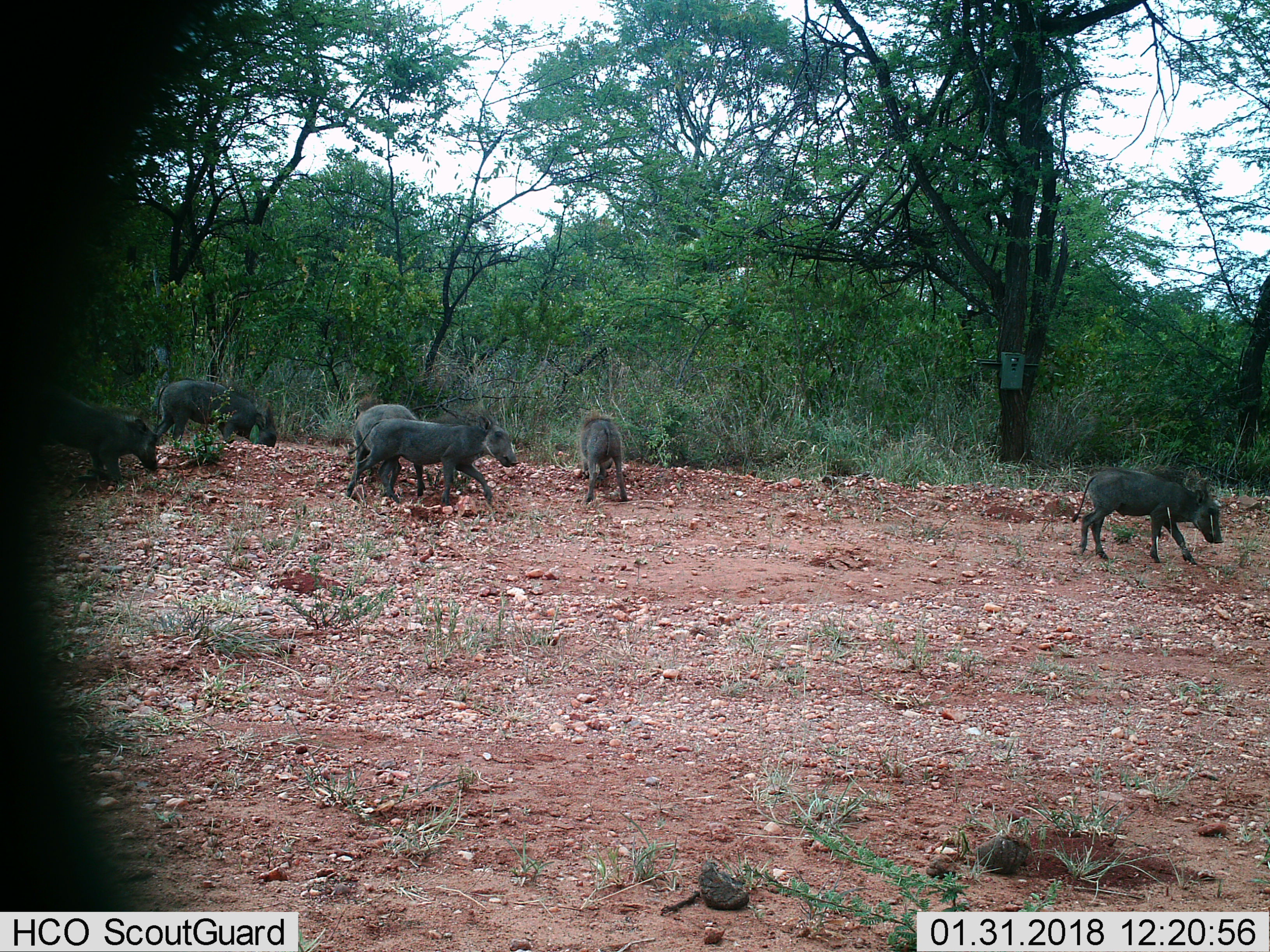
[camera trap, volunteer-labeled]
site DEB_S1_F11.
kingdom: Animalia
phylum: Chordata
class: Mammalia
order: Artiodactyla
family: Suidae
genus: Phacochoerus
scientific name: Phacochoerus africanus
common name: warthog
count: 6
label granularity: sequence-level